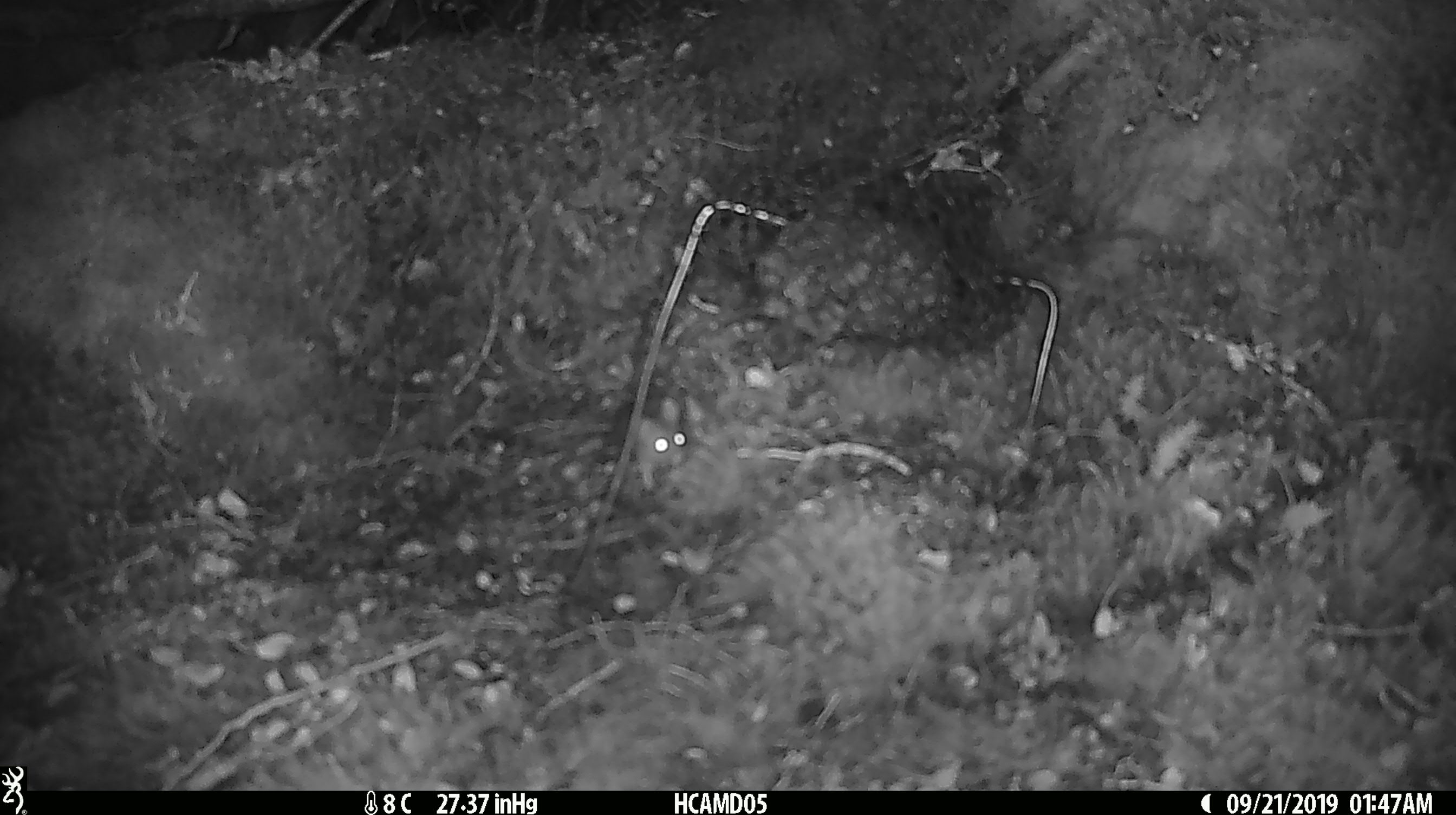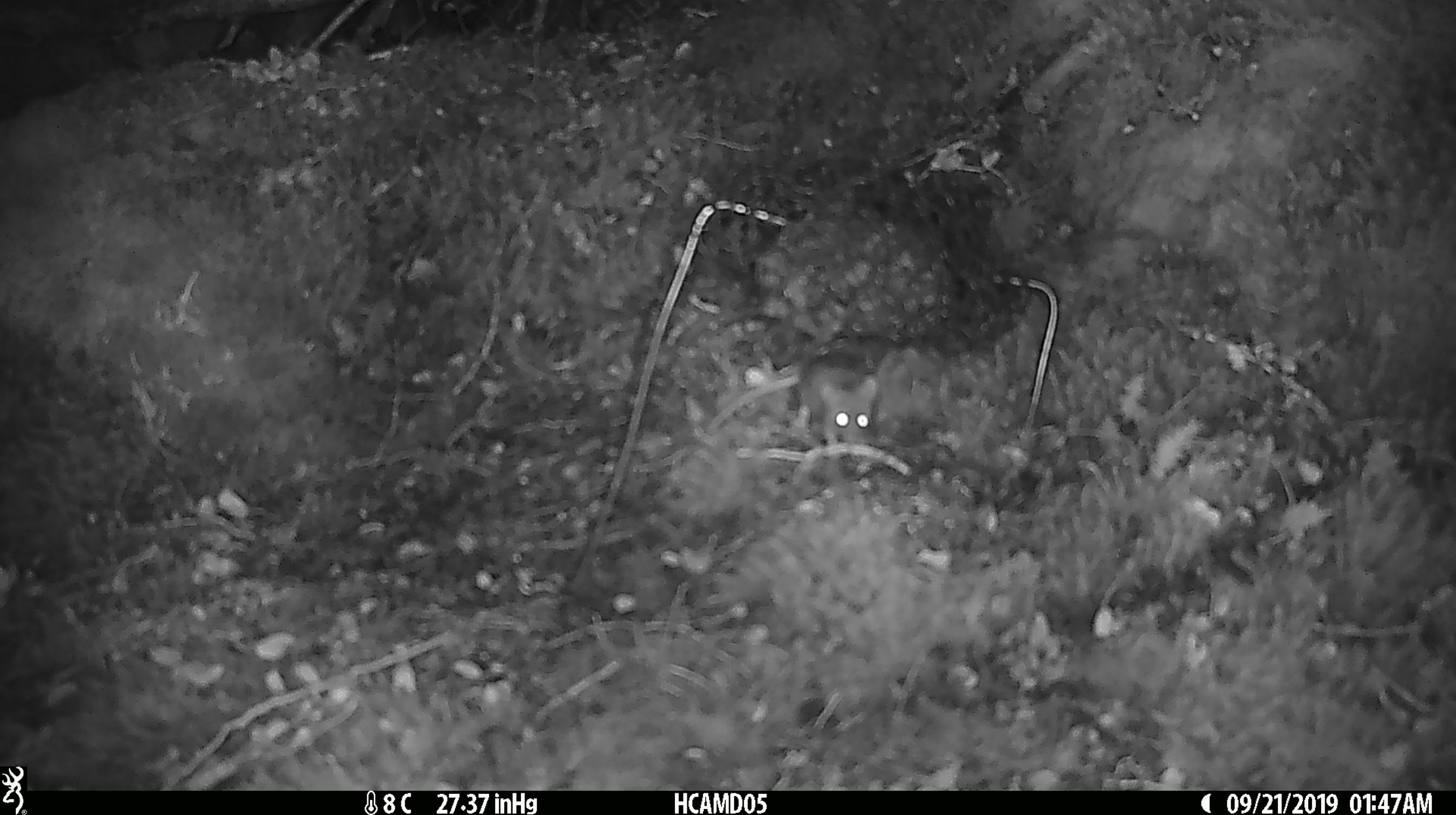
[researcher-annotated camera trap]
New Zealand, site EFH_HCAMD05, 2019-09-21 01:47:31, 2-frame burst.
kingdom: Animalia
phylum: Chordata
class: Mammalia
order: Rodentia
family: Muridae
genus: Mus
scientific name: Mus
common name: mouse